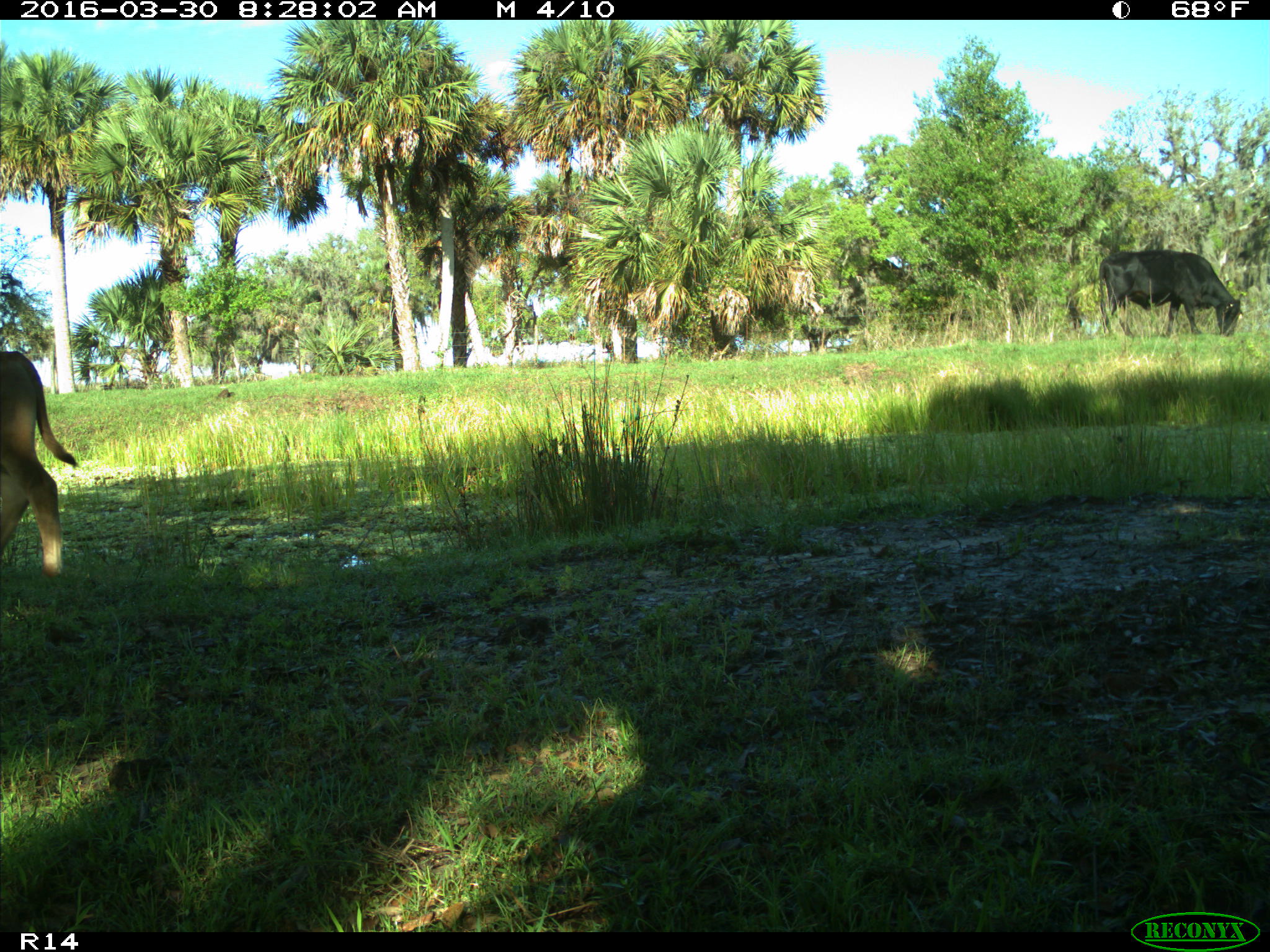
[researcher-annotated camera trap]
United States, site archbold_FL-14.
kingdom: Animalia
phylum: Chordata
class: Mammalia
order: Artiodactyla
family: Bovidae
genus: Bos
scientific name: Bos taurus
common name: domestic cow